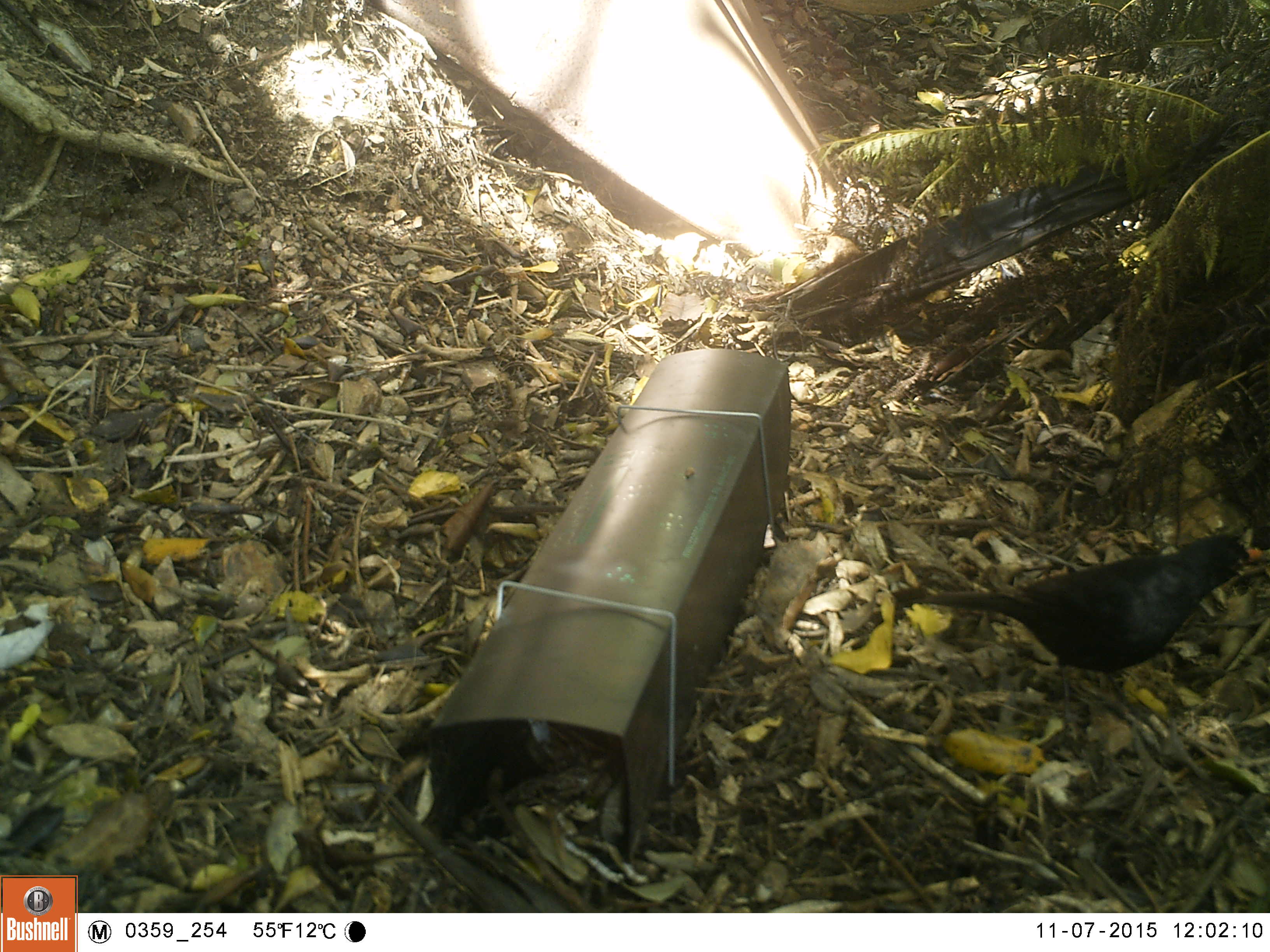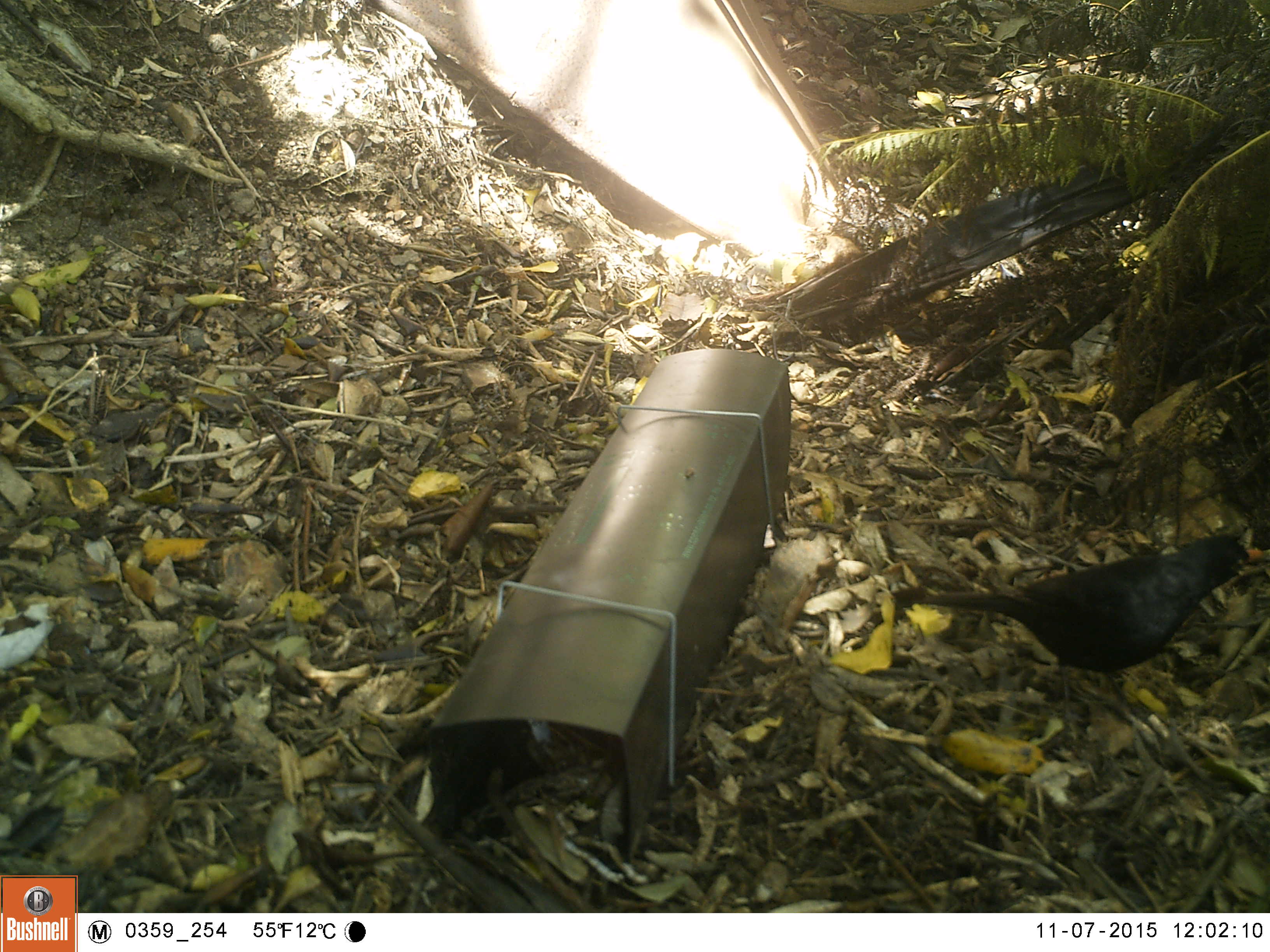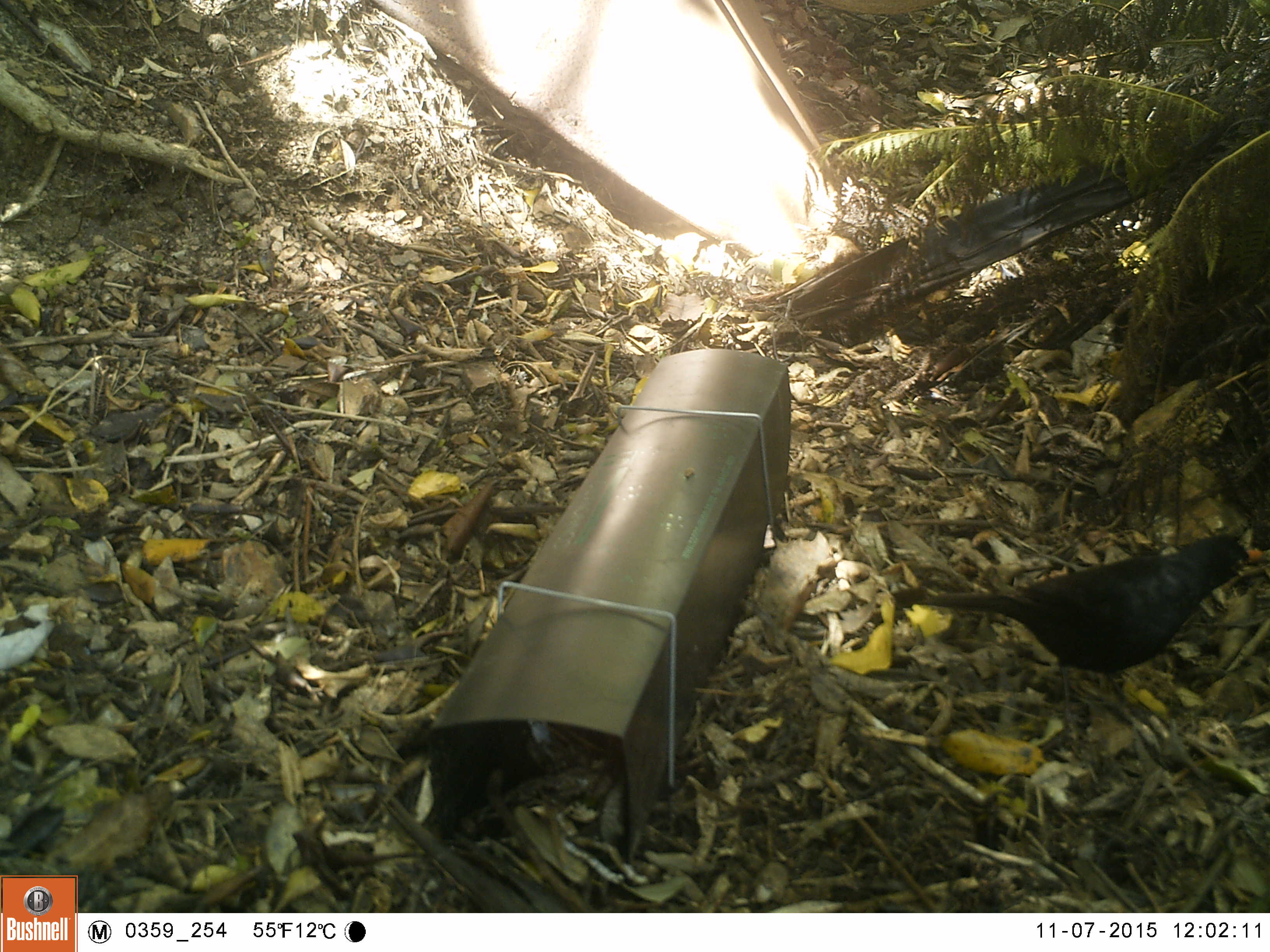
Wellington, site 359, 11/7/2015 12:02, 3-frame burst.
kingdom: Animalia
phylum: Chordata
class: Aves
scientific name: Aves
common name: bird